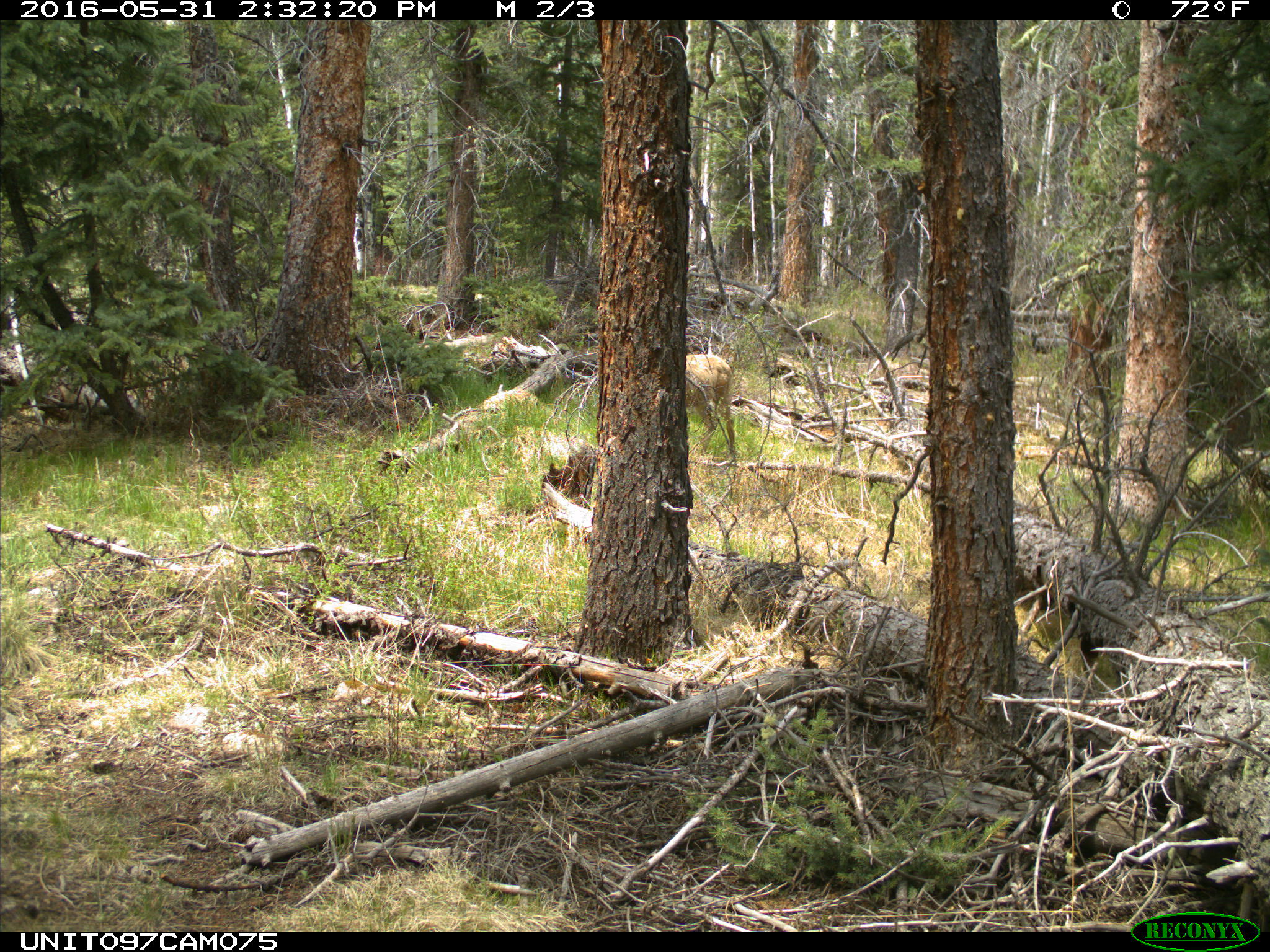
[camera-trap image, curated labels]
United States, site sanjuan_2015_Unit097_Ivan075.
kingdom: Animalia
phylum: Chordata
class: Mammalia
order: Artiodactyla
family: Cervidae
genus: Odocoileus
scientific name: Odocoileus hemionus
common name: mule deer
Odocoileus hemionus (mule deer).